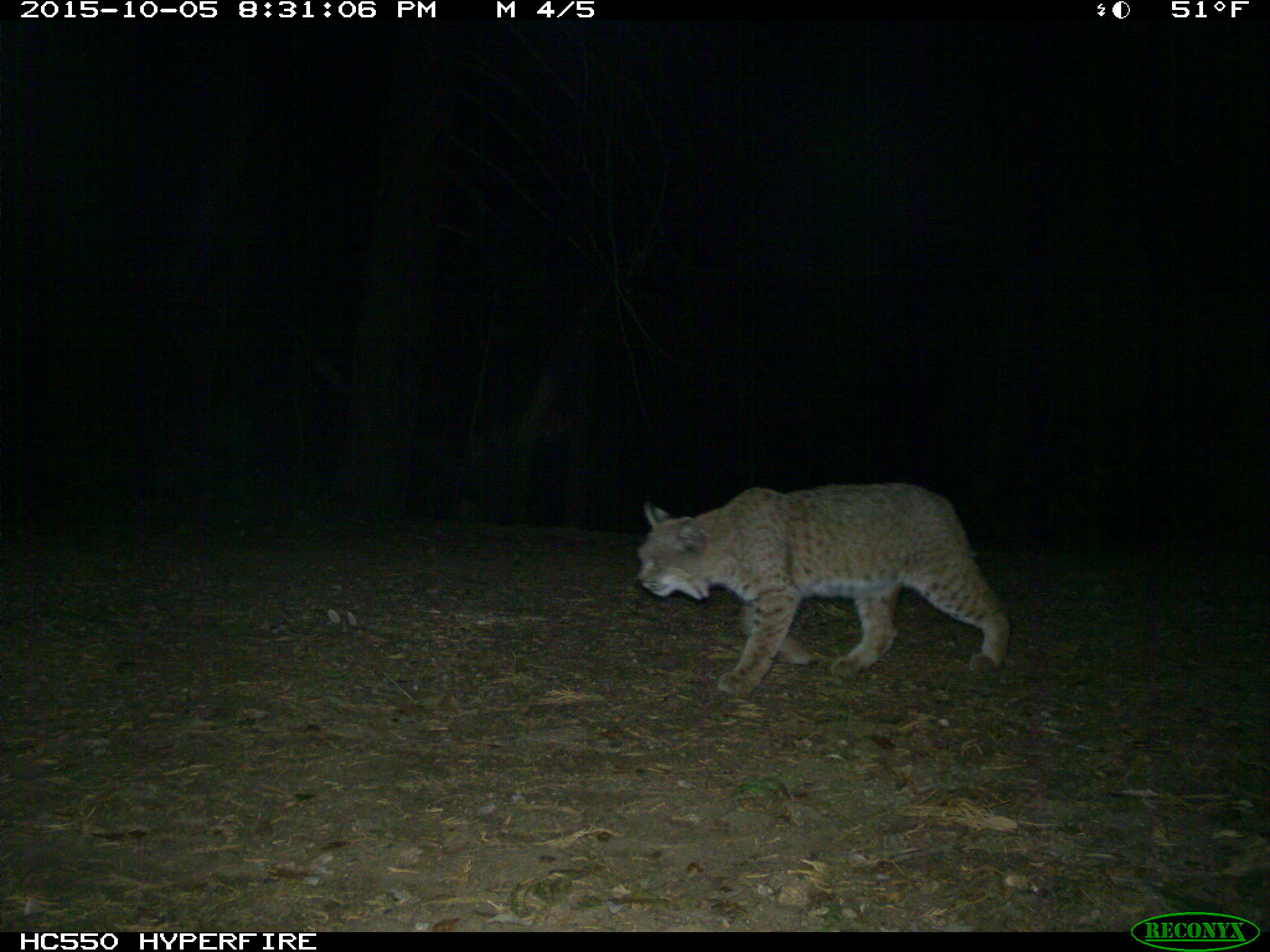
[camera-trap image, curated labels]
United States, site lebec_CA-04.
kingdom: Animalia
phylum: Chordata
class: Mammalia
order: Carnivora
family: Felidae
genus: Lynx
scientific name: Lynx rufus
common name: bobcat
Lynx rufus (bobcat).